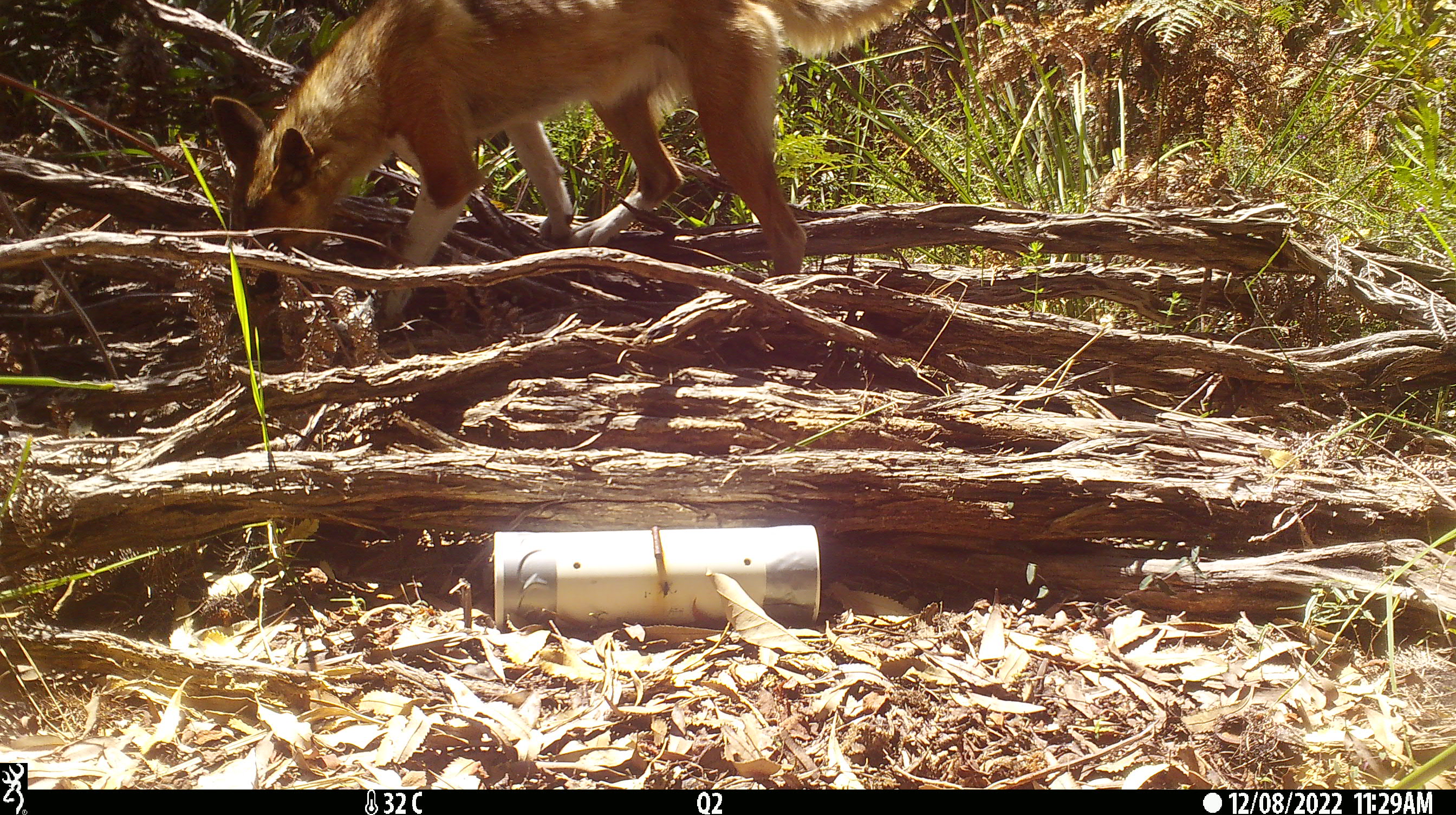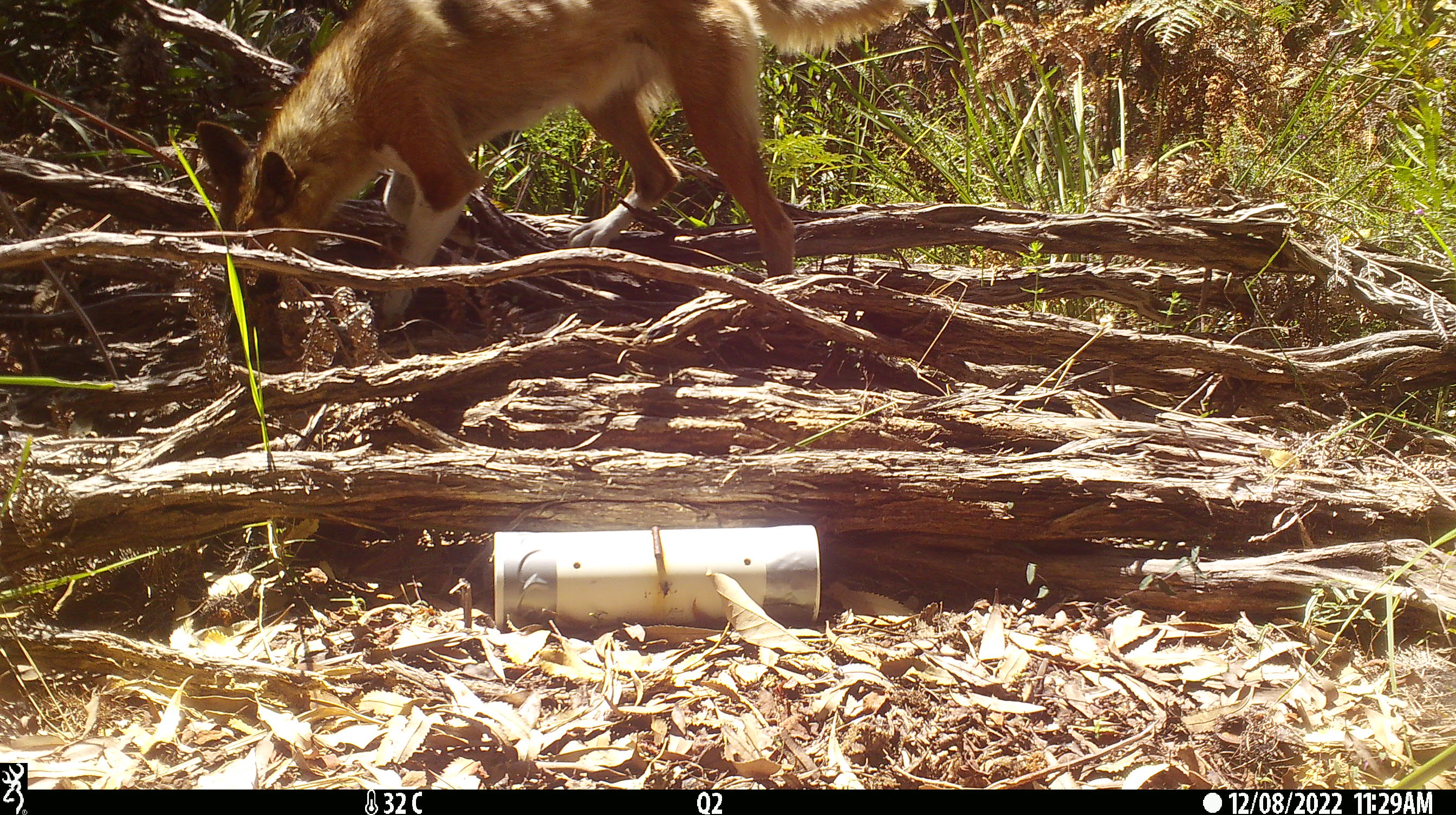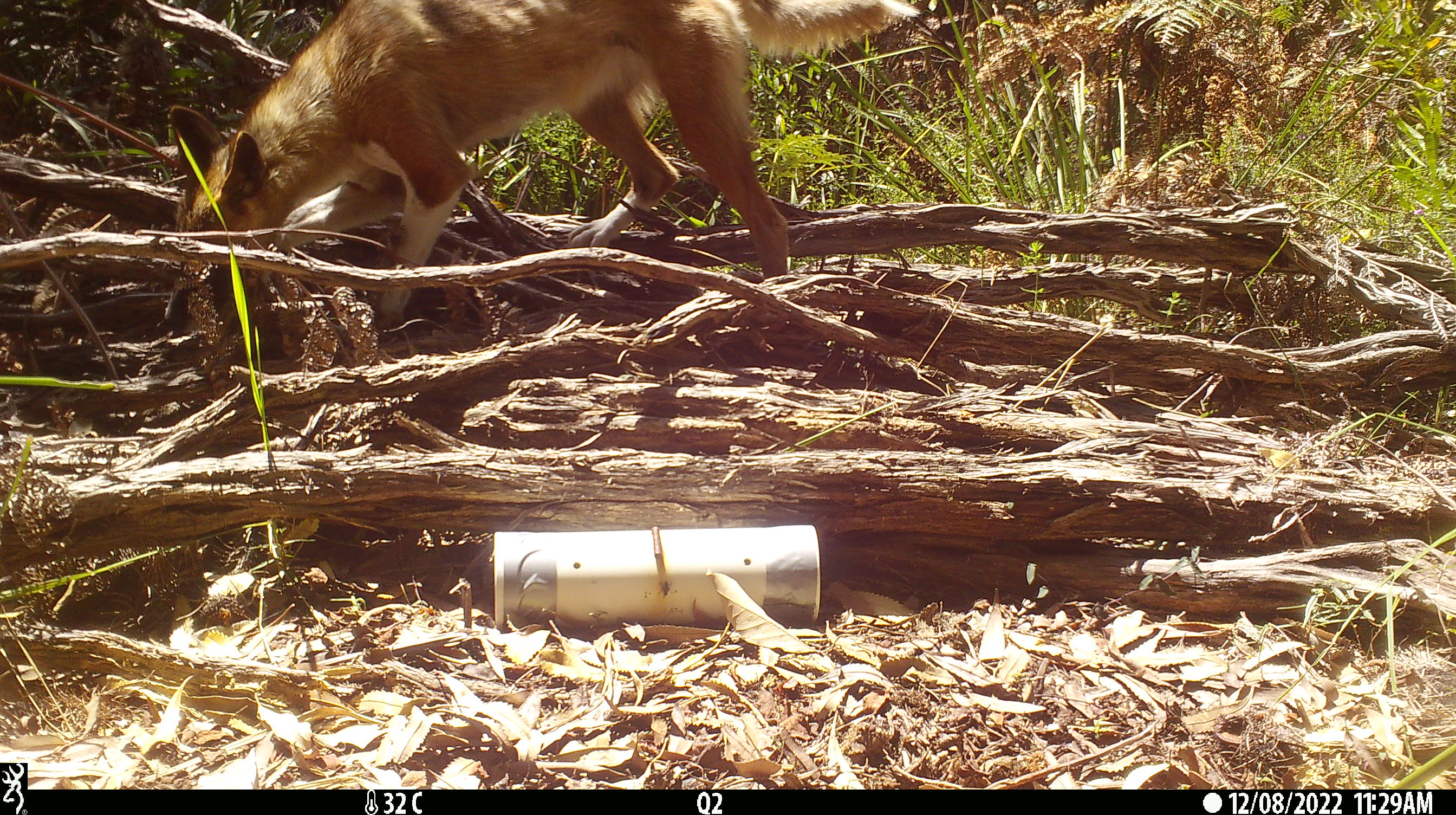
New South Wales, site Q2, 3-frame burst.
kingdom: Animalia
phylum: Chordata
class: Mammalia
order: Carnivora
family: Canidae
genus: Canis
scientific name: Canis familiaris dingo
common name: dingo